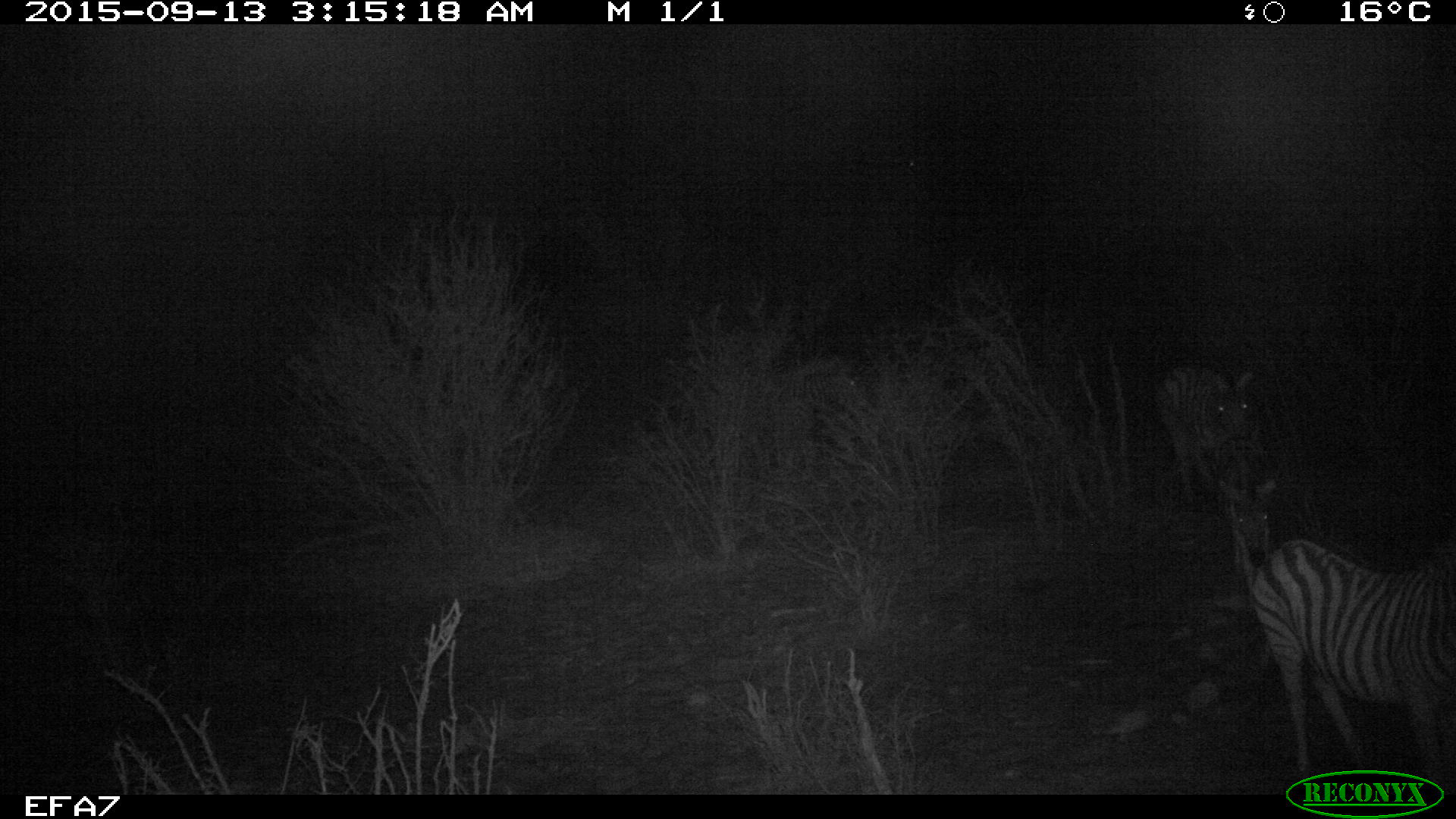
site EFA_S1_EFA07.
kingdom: Animalia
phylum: Chordata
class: Mammalia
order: Perissodactyla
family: Equidae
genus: Equus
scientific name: Equus quagga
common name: plains zebra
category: zebraplains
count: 3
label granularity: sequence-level